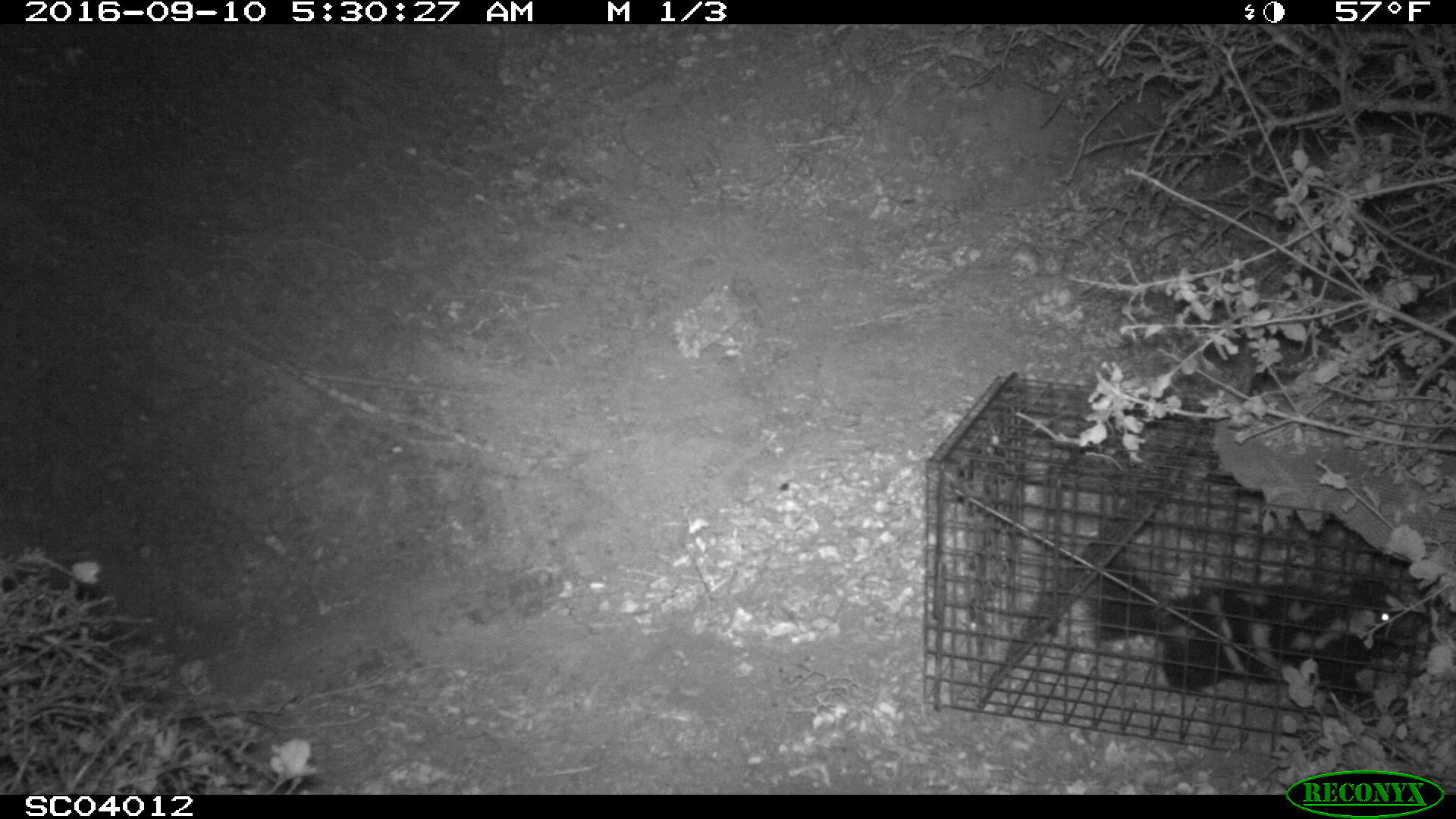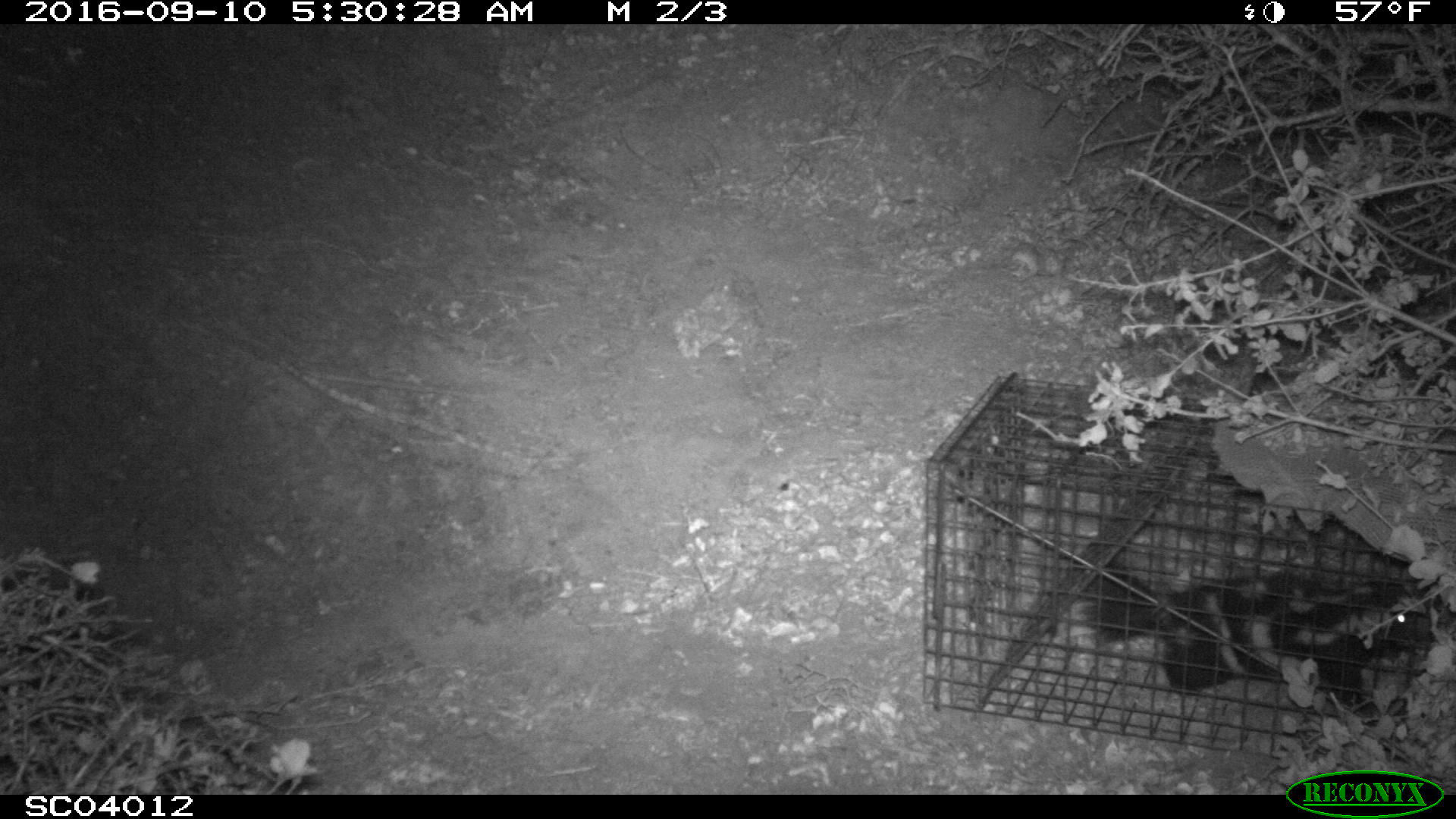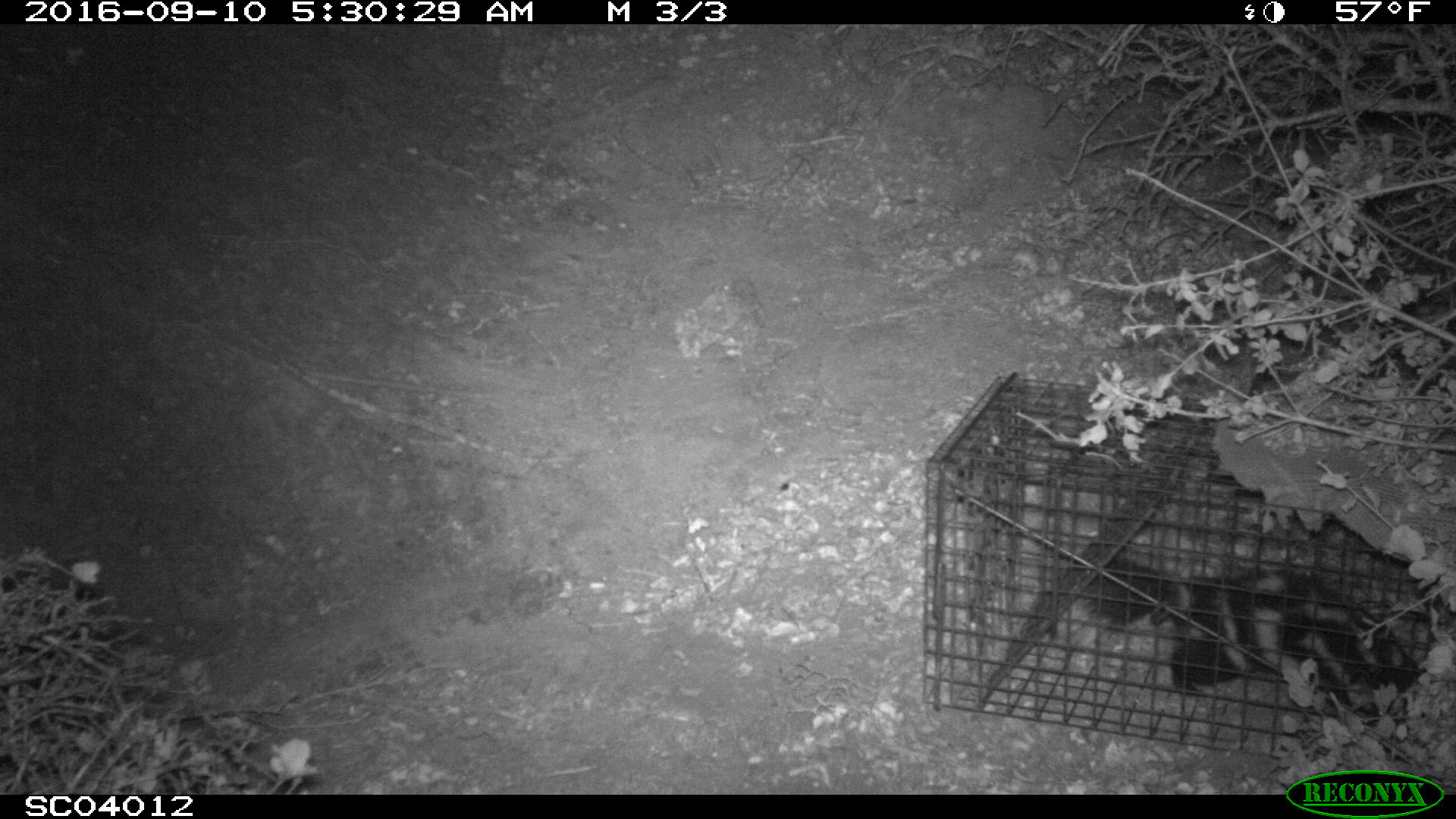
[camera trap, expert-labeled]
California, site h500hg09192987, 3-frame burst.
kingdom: Animalia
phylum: Chordata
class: Mammalia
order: Carnivora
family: Mephitidae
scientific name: Mephitidae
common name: skunk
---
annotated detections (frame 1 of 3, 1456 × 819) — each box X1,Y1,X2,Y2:
skunk: 1079,559,1431,715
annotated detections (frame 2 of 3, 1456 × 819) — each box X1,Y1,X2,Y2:
skunk: 1053,555,1448,726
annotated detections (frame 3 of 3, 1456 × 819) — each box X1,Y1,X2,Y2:
skunk: 1081,562,1423,721